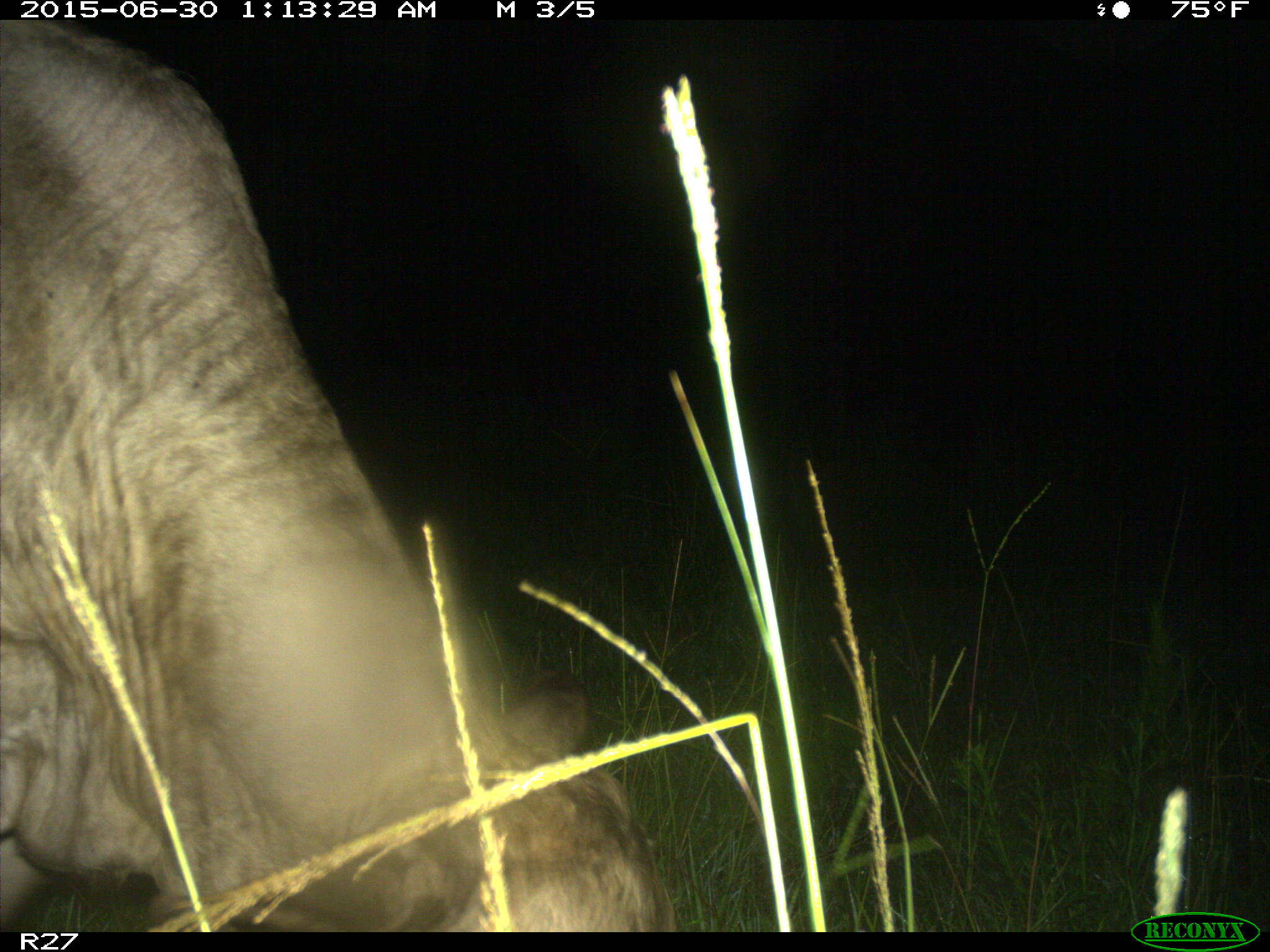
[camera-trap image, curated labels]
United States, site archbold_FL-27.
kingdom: Animalia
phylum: Chordata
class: Mammalia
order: Artiodactyla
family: Bovidae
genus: Bos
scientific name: Bos taurus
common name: domestic cow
Bos taurus (domestic cow).